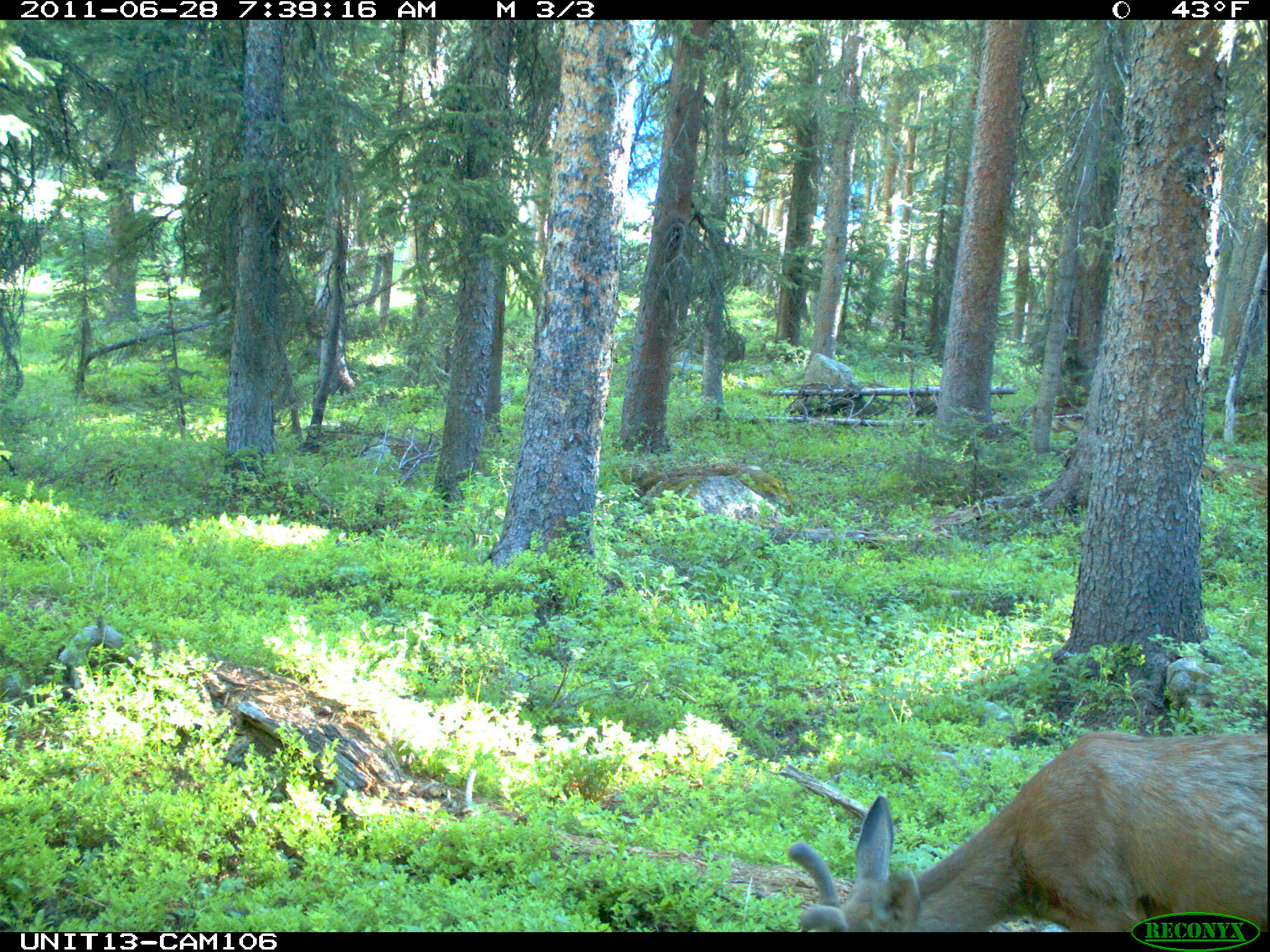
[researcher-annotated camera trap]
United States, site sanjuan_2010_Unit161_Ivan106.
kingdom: Animalia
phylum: Chordata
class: Mammalia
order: Artiodactyla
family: Cervidae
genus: Odocoileus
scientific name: Odocoileus hemionus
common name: mule deer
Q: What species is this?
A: Odocoileus hemionus (mule deer).